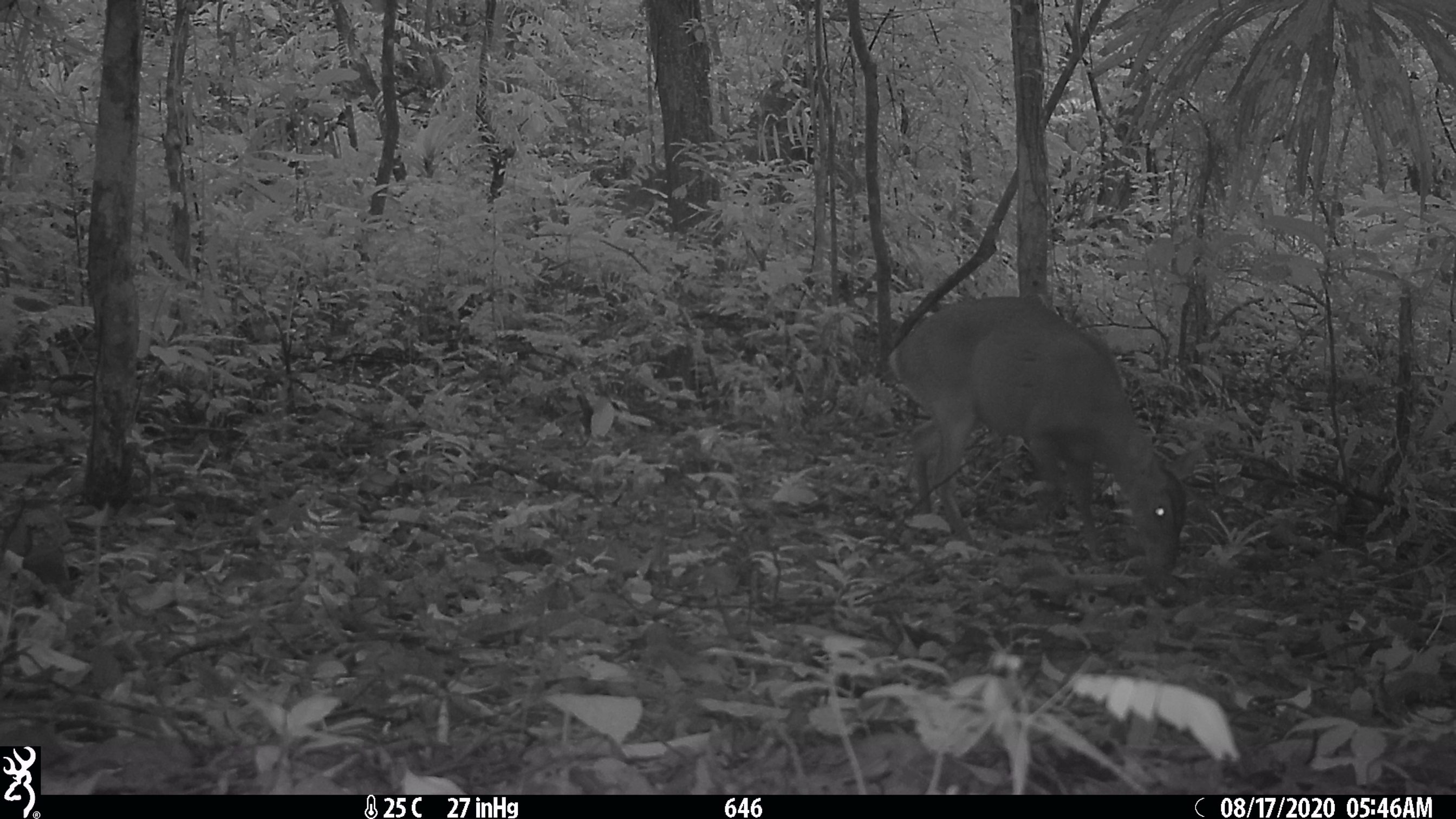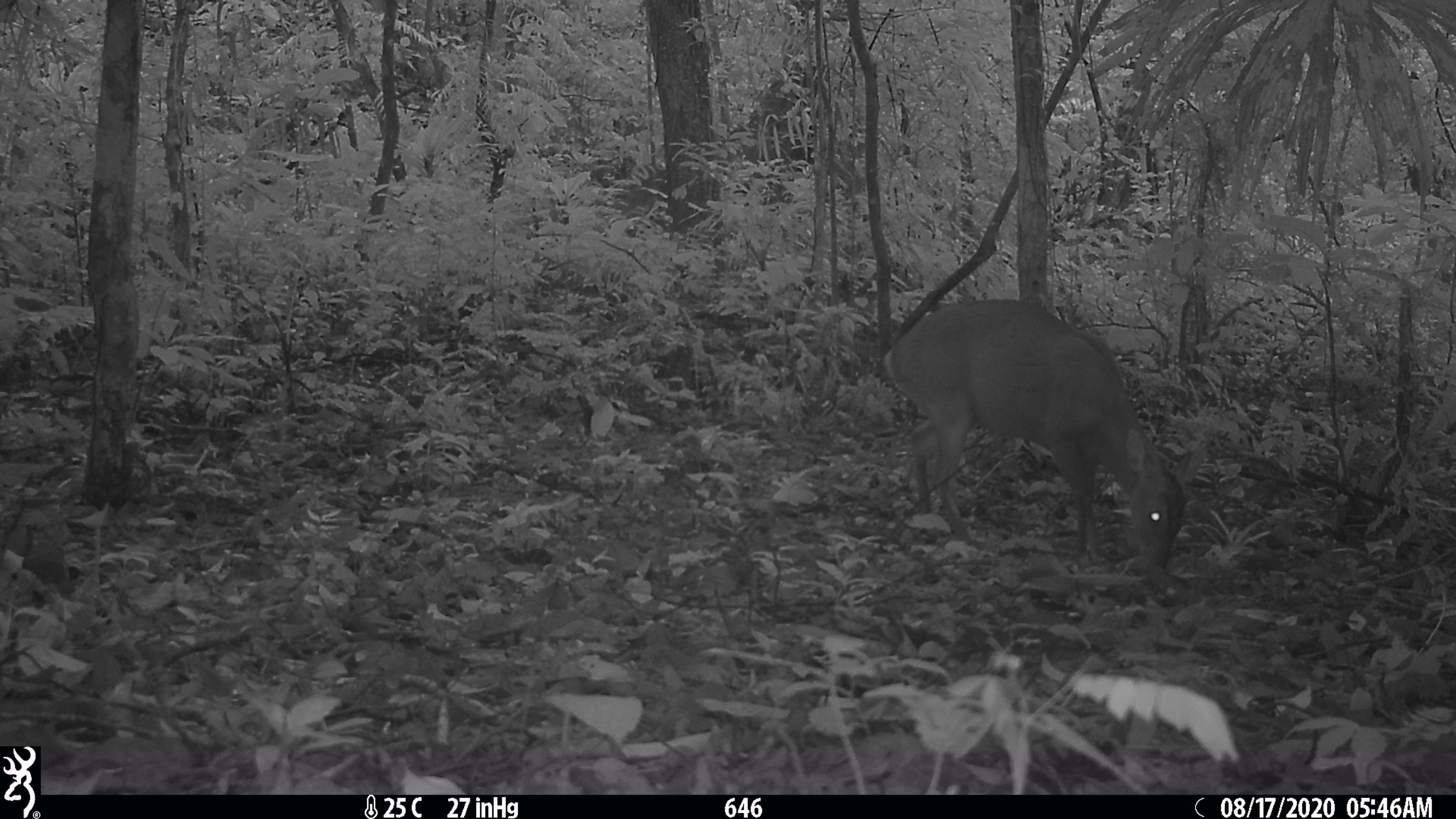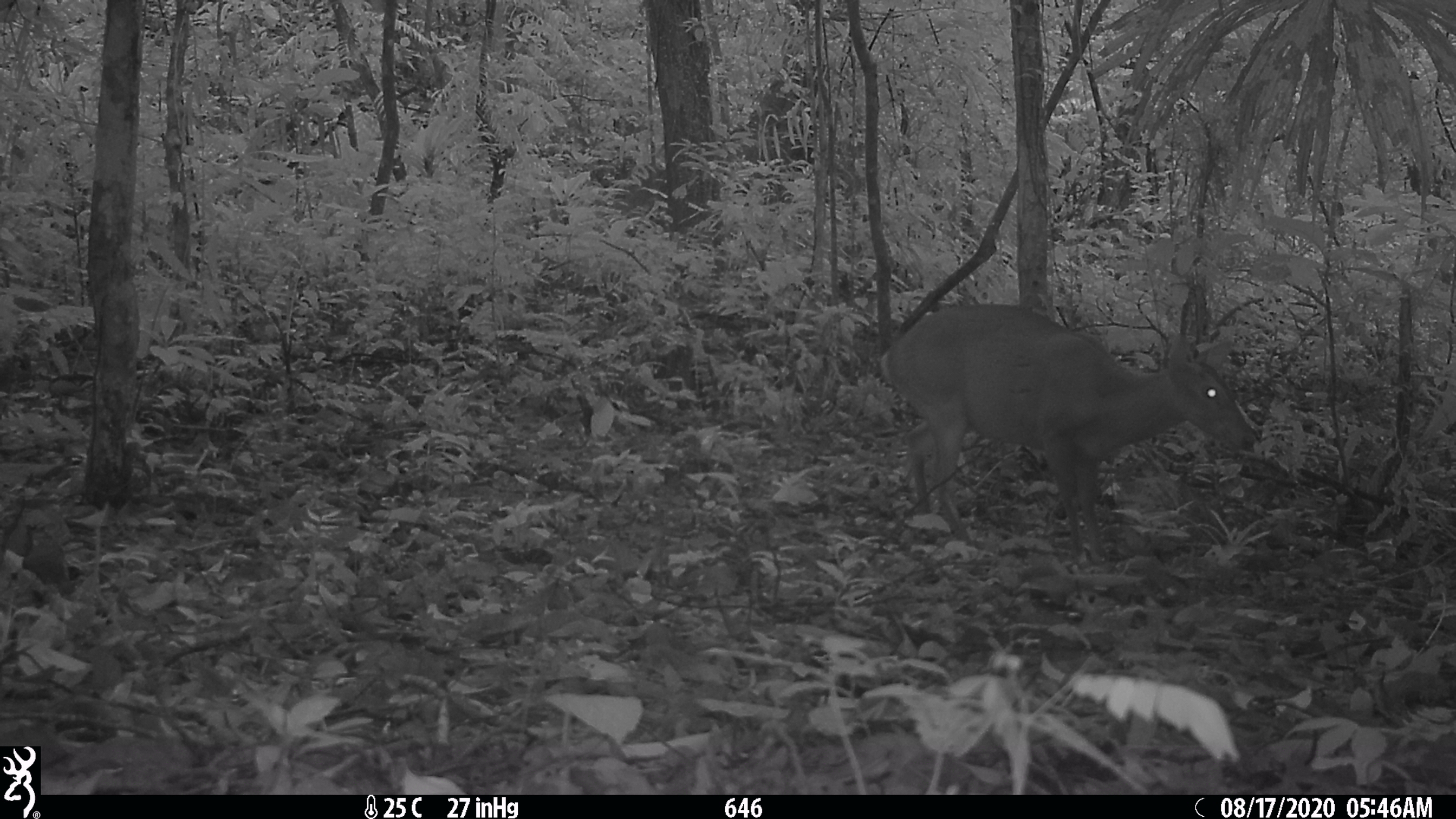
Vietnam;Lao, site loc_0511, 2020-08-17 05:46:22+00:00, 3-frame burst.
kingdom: Animalia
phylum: Chordata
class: Mammalia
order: Artiodactyla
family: Cervidae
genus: Muntiacus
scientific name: Muntiacus vuquangensis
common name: large-antlered muntjac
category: large antlered muntjac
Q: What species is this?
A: Large antlered muntjac (large-antlered muntjac) (Muntiacus vuquangensis).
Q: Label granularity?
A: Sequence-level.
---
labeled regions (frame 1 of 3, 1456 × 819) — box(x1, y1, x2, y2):
large antlered muntjac: box(888, 294, 1200, 573)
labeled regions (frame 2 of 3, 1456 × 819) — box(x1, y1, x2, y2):
large antlered muntjac: box(882, 297, 1207, 570)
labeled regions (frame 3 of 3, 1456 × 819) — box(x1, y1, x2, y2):
large antlered muntjac: box(878, 301, 1256, 564)